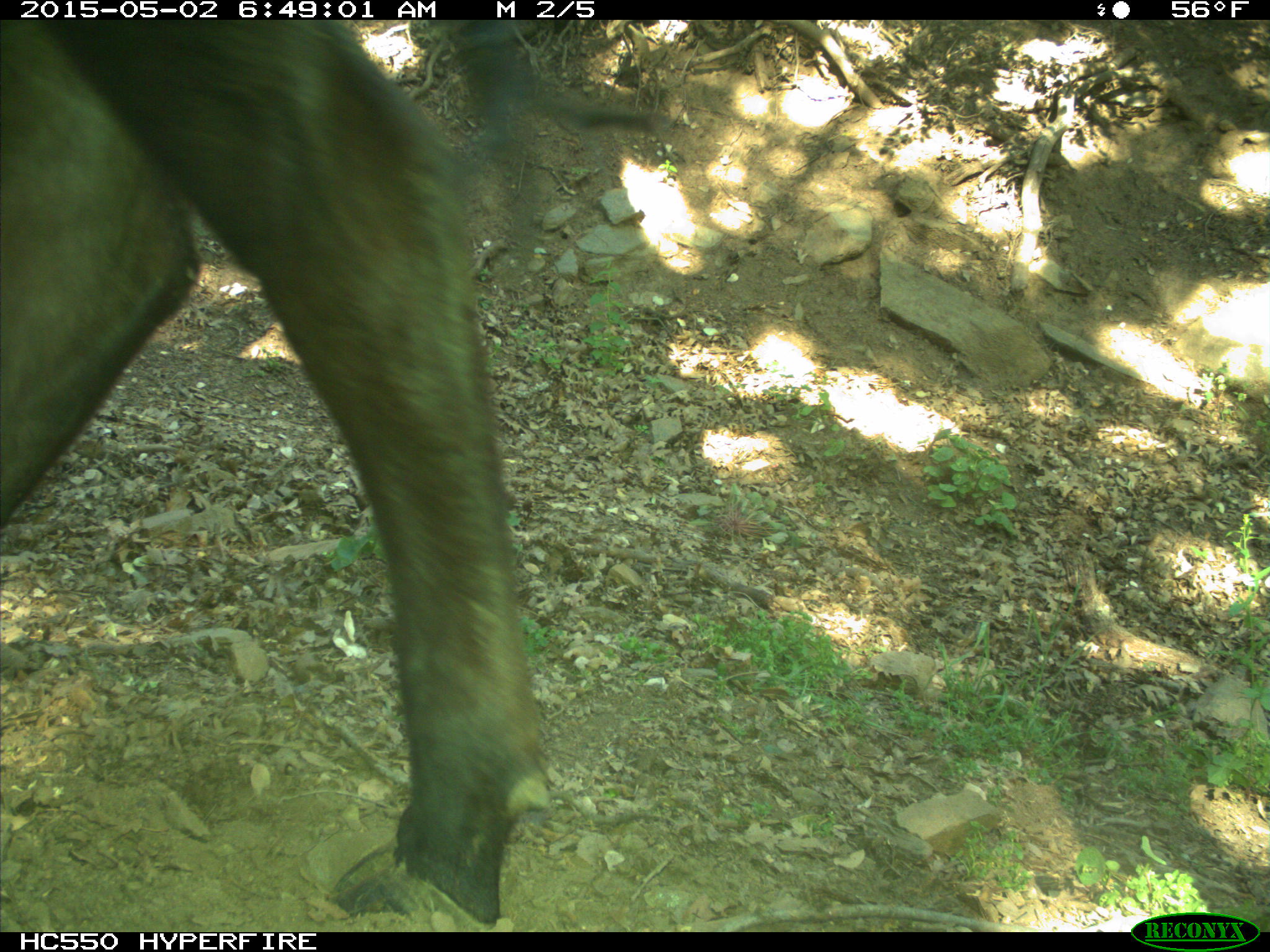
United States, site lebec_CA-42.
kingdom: Animalia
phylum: Chordata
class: Mammalia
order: Artiodactyla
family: Bovidae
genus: Bos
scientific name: Bos taurus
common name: domestic cow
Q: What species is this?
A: Bos taurus (domestic cow).